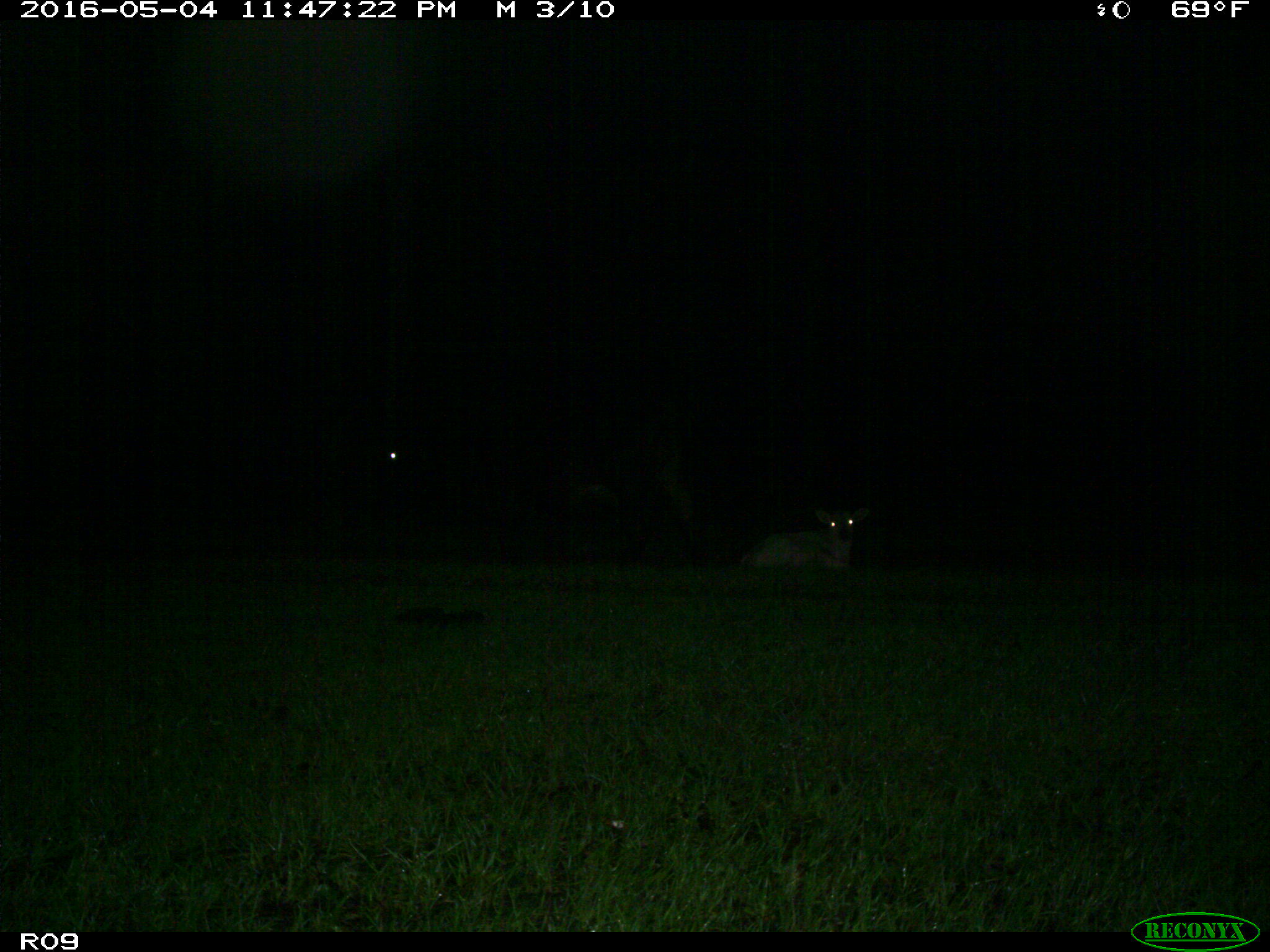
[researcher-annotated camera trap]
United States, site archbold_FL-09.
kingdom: Animalia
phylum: Chordata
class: Mammalia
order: Artiodactyla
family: Bovidae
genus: Bos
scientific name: Bos taurus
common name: domestic cow